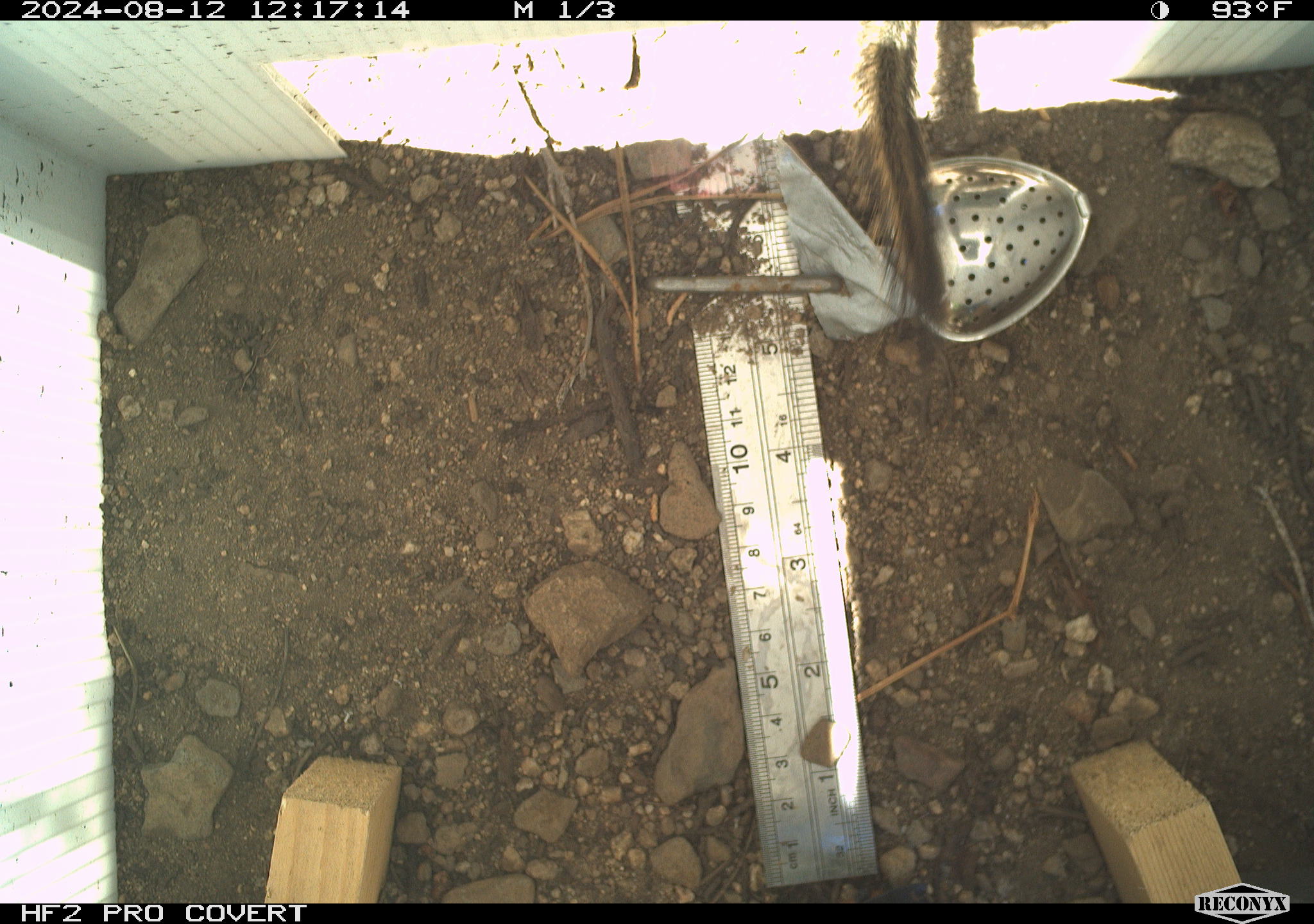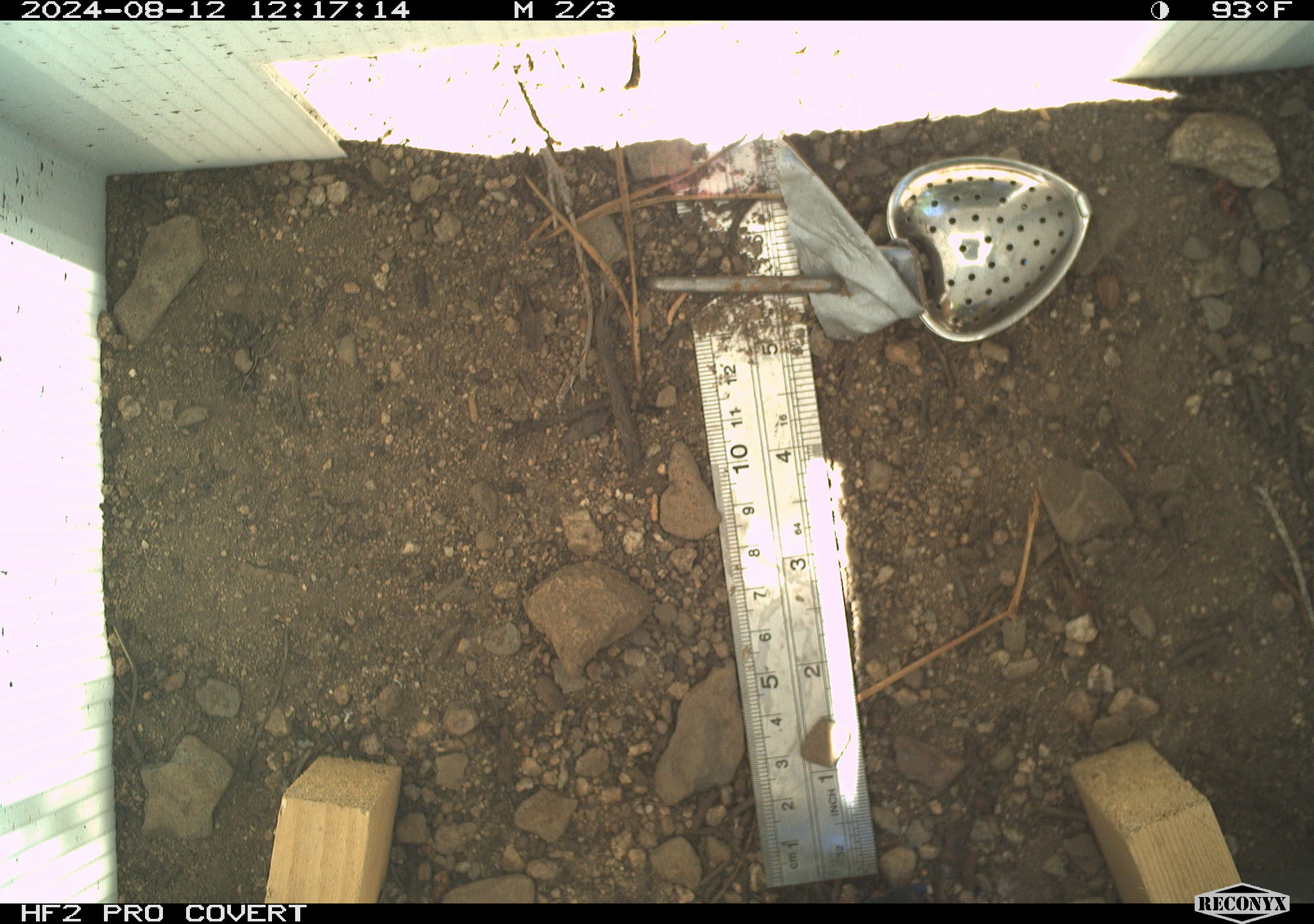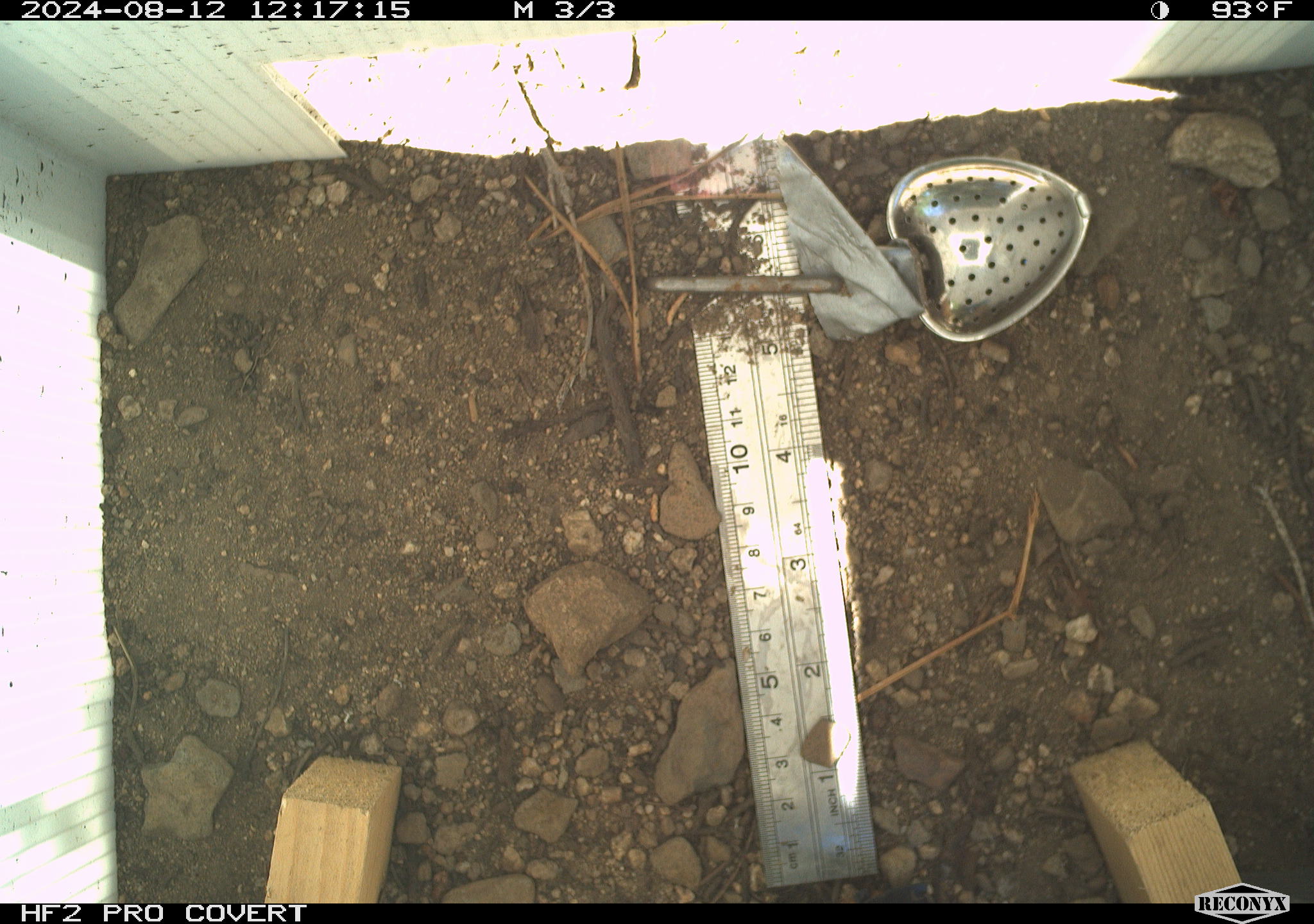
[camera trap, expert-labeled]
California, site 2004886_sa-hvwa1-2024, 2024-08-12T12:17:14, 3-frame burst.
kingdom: Animalia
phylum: Chordata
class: Mammalia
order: Rodentia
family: Sciuridae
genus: Neotamias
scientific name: Neotamias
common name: western chipmunks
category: neotamias species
Neotamias species (western chipmunks) (Neotamias).